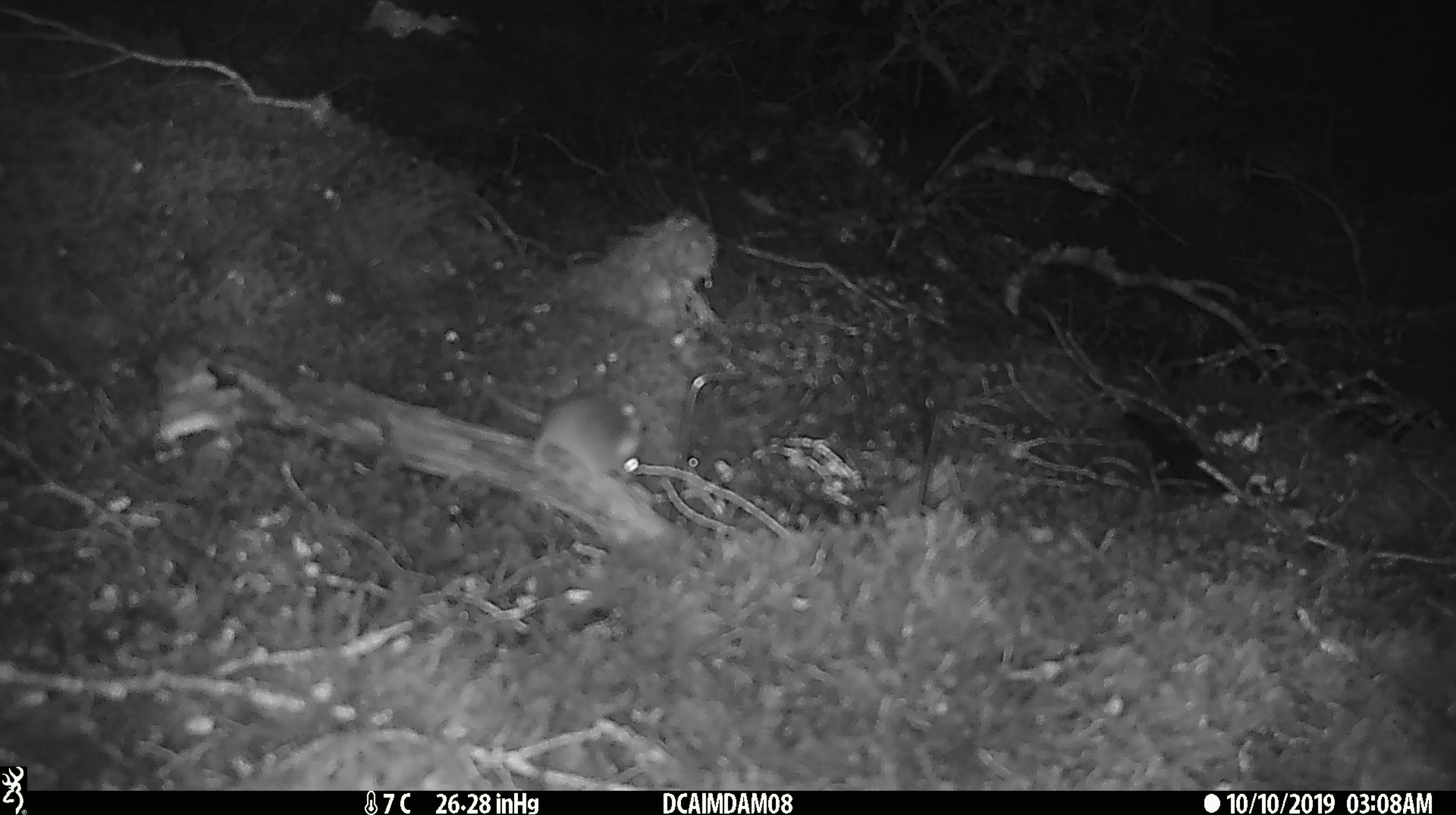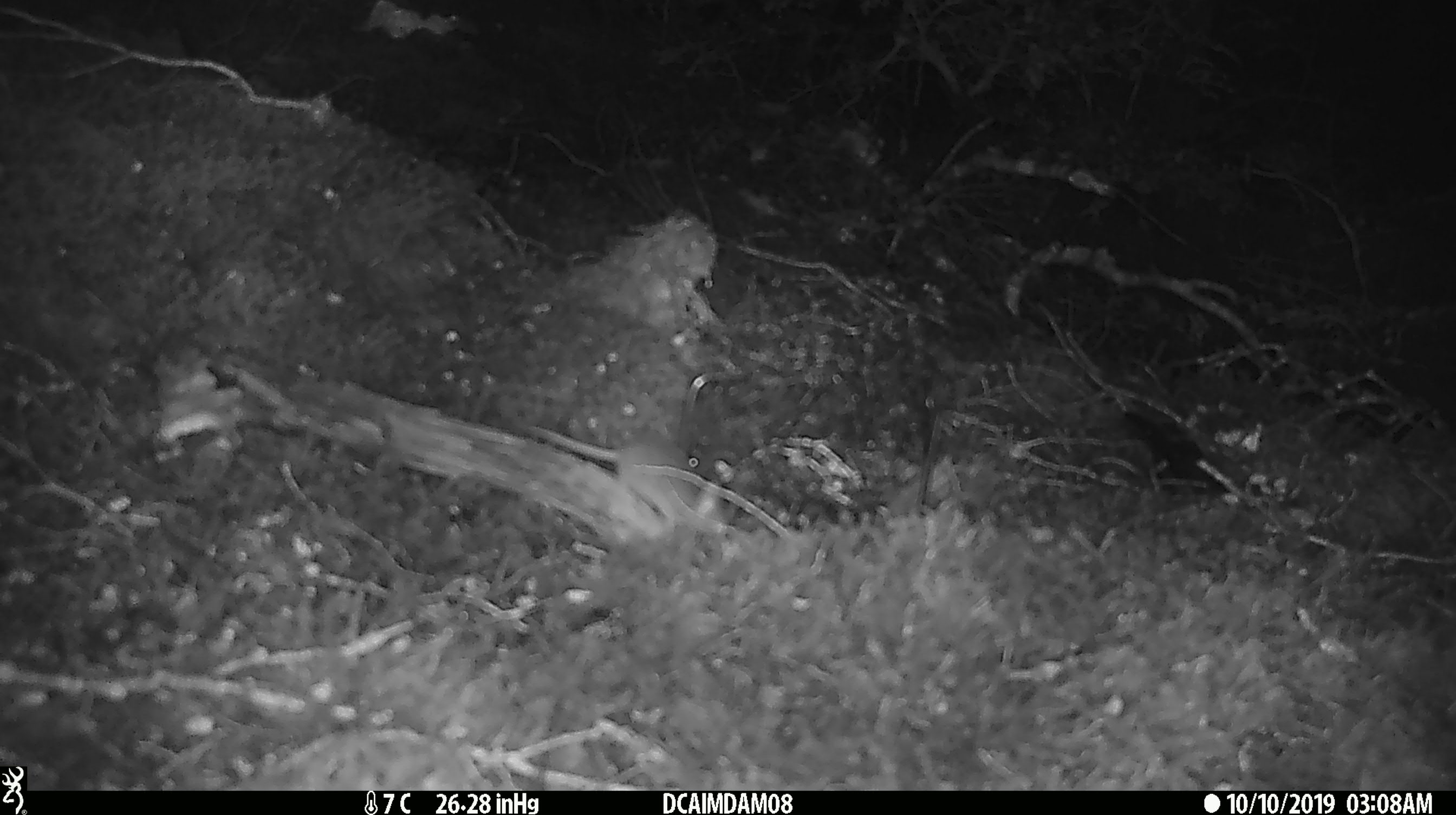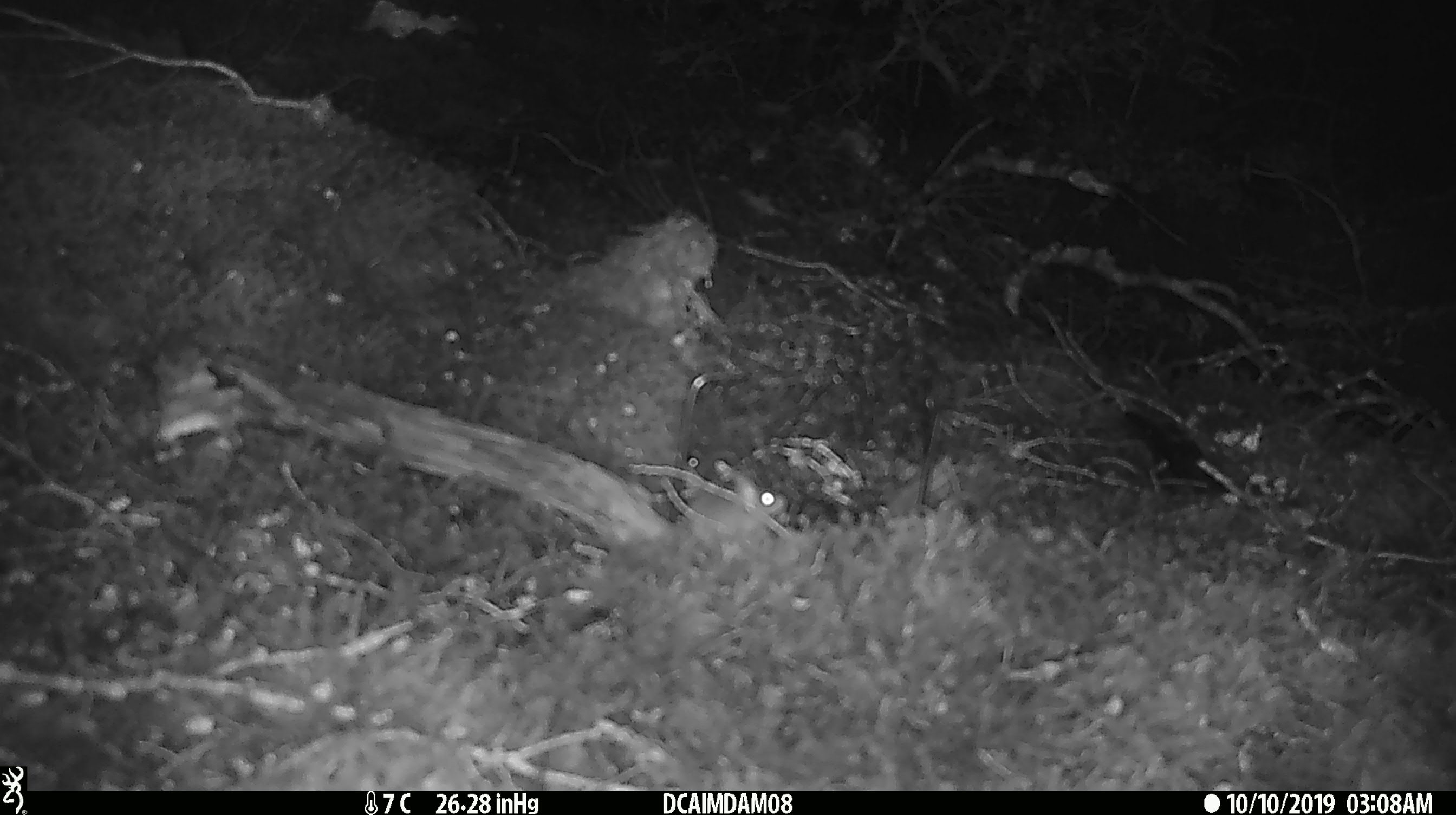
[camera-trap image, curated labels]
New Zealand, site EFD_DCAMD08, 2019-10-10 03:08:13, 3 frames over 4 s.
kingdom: Animalia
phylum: Chordata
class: Mammalia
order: Rodentia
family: Muridae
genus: Mus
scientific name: Mus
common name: mouse